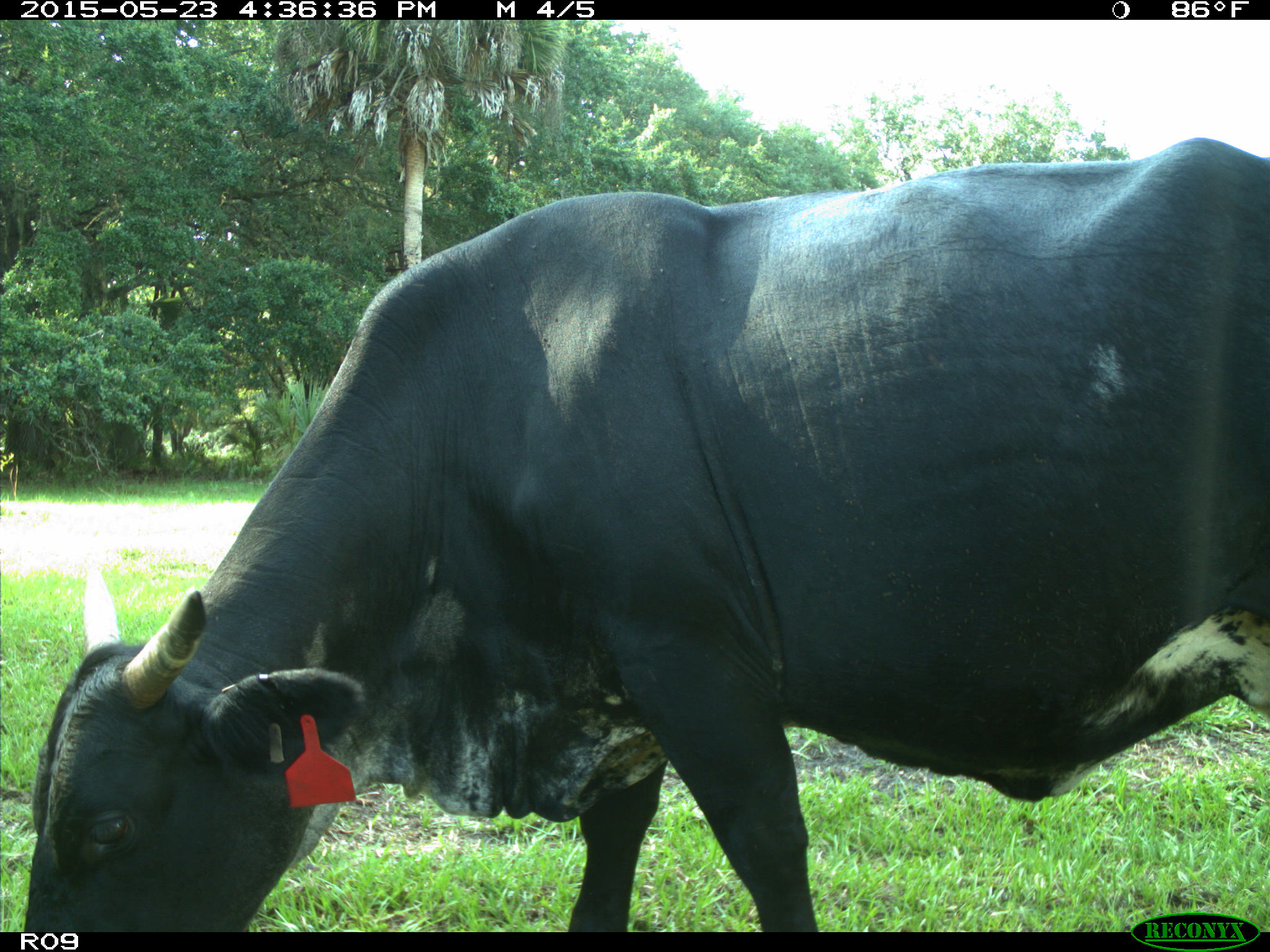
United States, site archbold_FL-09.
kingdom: Animalia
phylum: Chordata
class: Mammalia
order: Artiodactyla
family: Bovidae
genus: Bos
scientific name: Bos taurus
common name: domestic cow